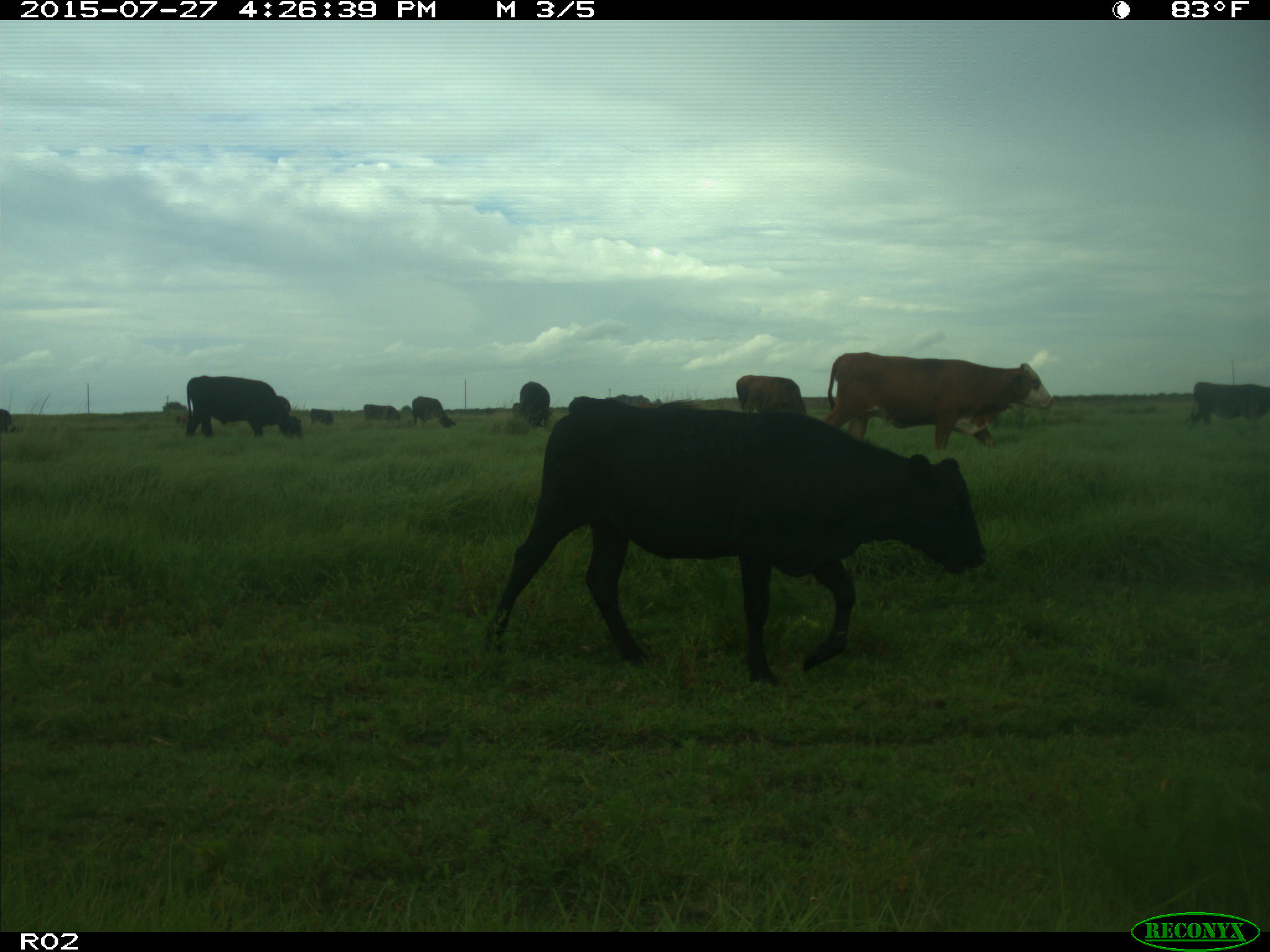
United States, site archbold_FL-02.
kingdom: Animalia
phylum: Chordata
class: Mammalia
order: Artiodactyla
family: Bovidae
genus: Bos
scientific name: Bos taurus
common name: domestic cow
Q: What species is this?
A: Bos taurus (domestic cow).